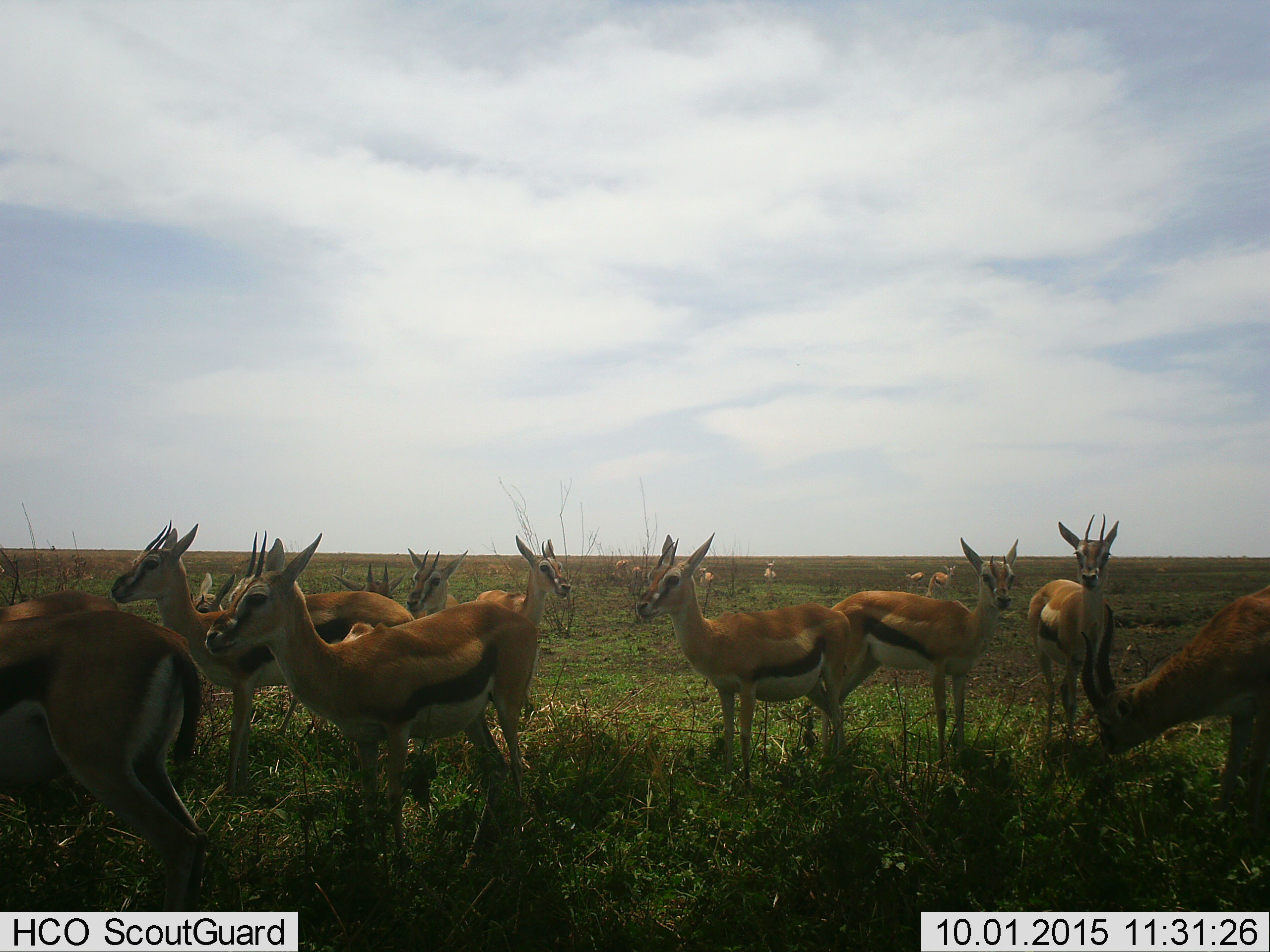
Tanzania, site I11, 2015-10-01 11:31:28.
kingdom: Animalia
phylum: Chordata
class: Mammalia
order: Artiodactyla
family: Bovidae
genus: Eudorcas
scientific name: Eudorcas thomsonii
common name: thomson's gazelle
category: gazellethomsons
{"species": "gazellethomsons (thomson's gazelle) (Eudorcas thomsonii)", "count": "11-50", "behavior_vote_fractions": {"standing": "100%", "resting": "22%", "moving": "33%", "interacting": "22%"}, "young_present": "11%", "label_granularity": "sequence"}